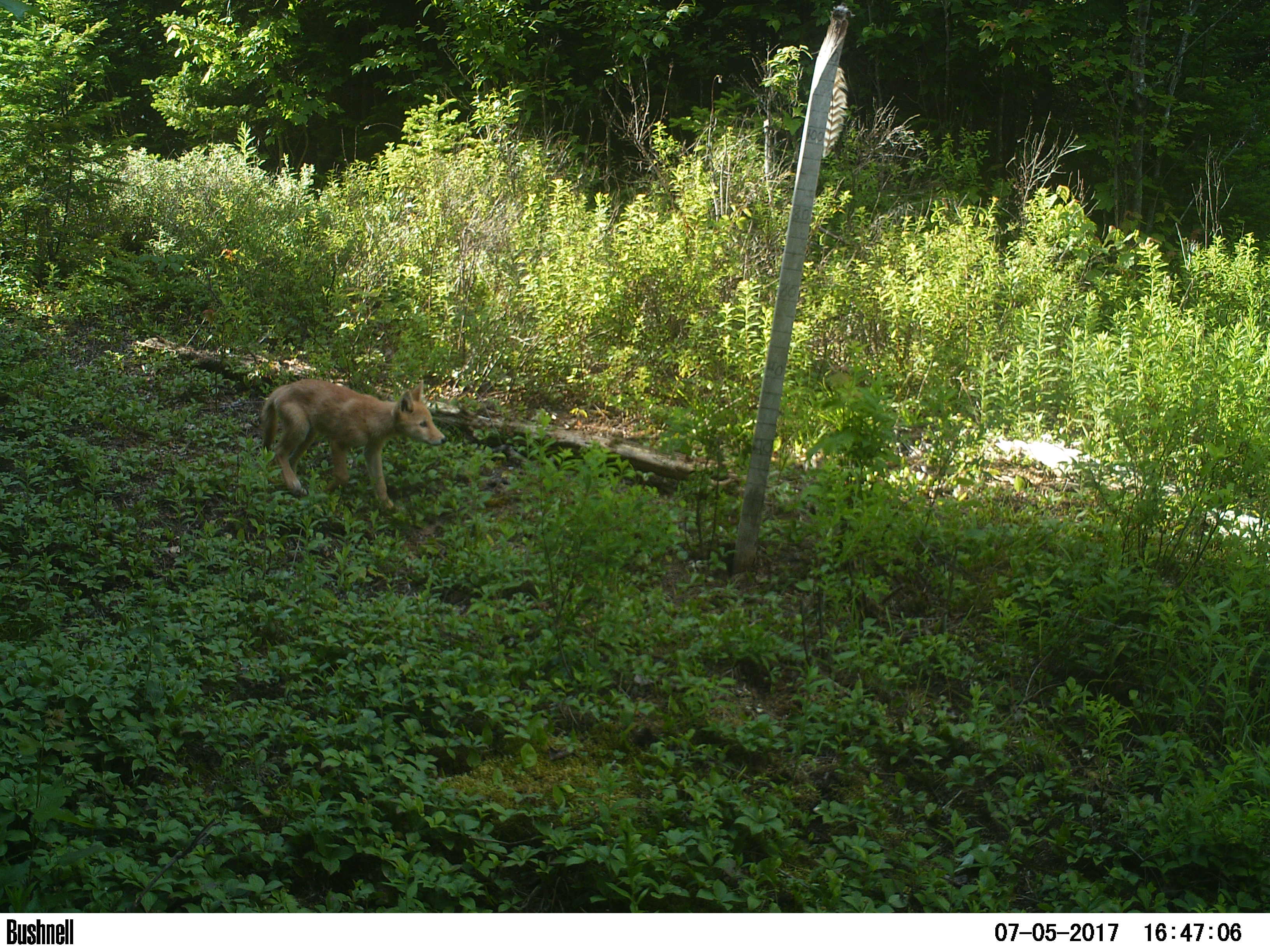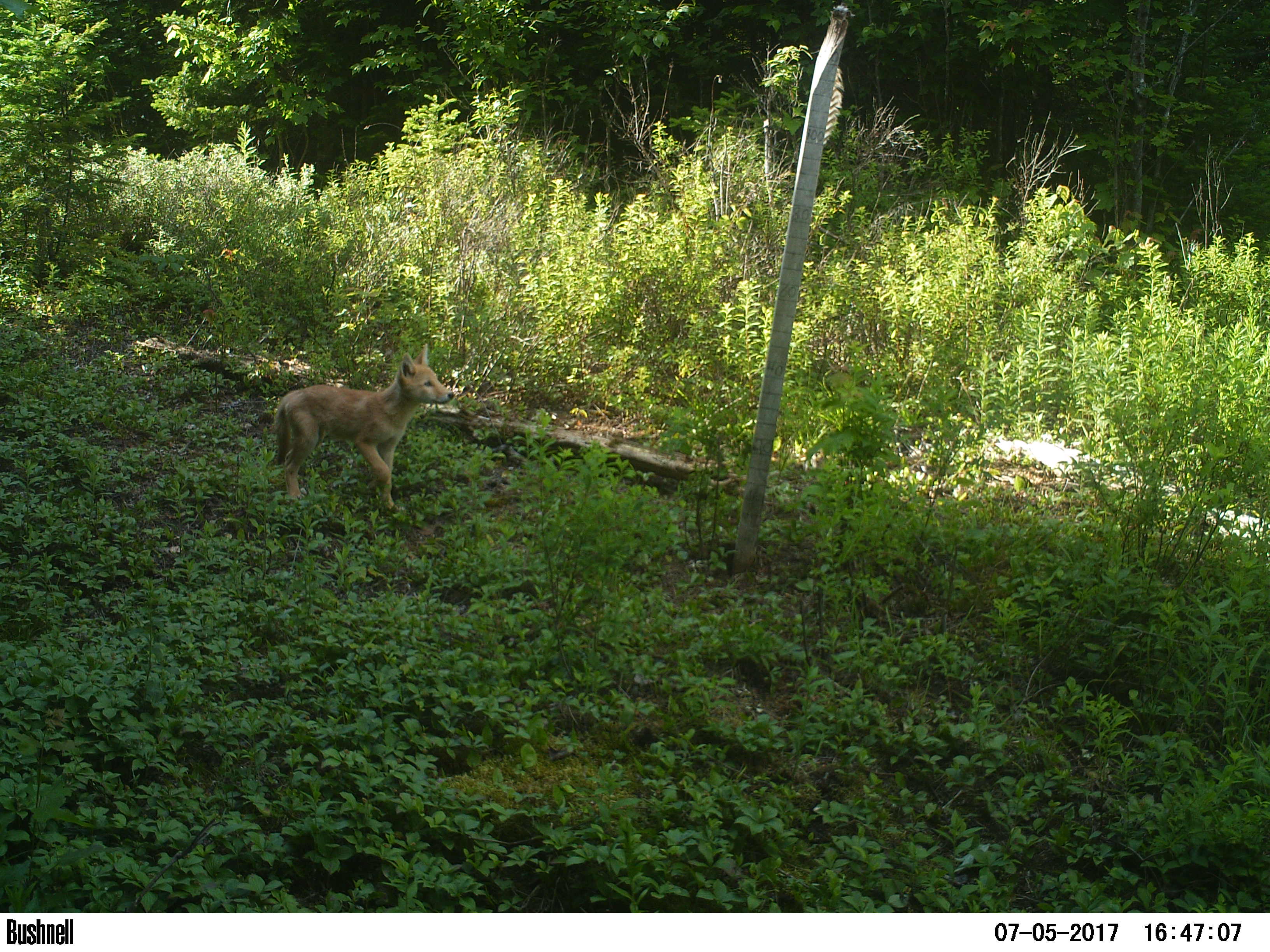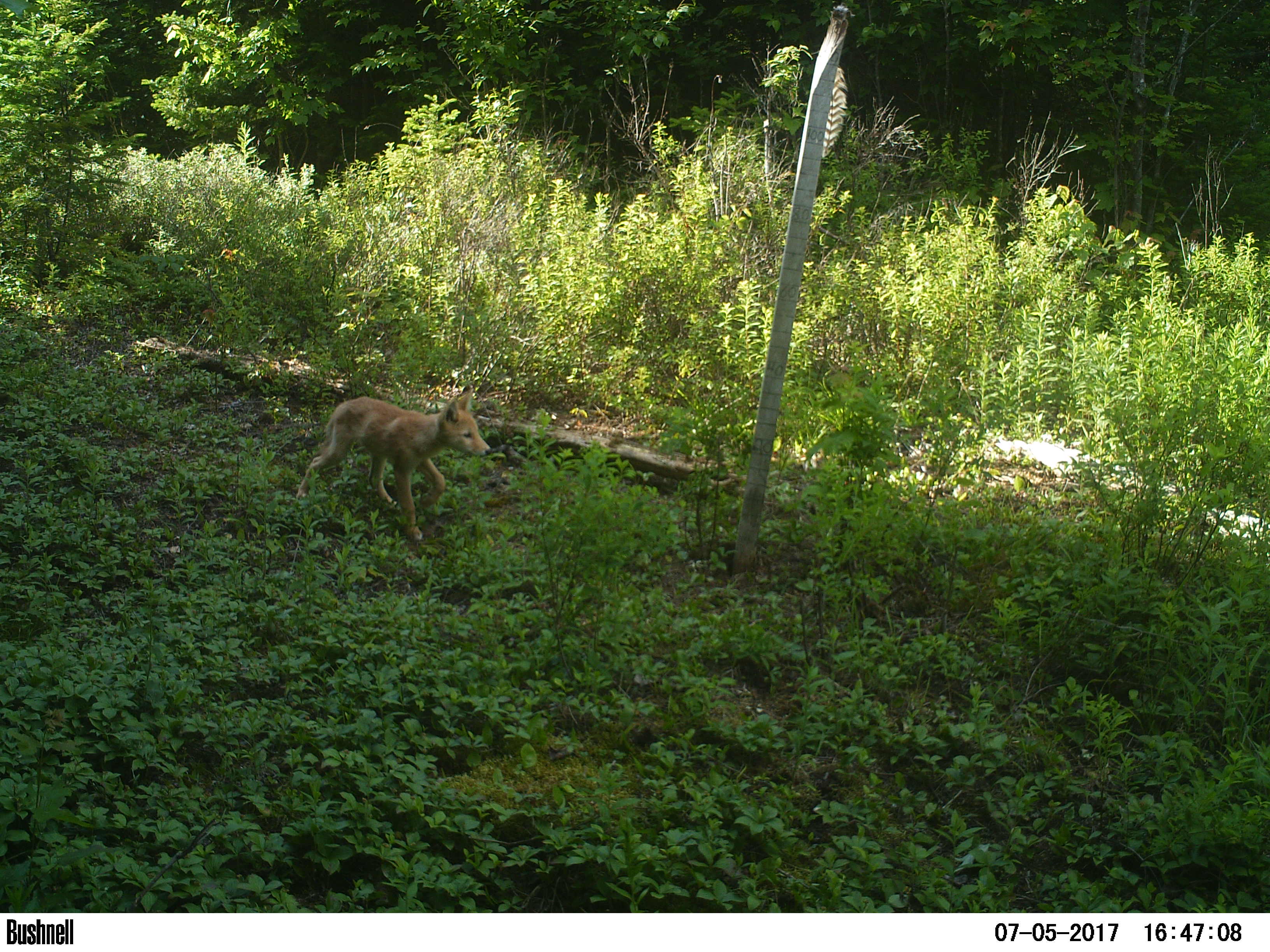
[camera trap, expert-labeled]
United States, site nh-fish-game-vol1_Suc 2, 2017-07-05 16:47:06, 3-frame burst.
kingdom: Animalia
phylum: Chordata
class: Mammalia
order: Carnivora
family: Canidae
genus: Canis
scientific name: Canis latrans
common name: coyote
Coyote (Canis latrans).